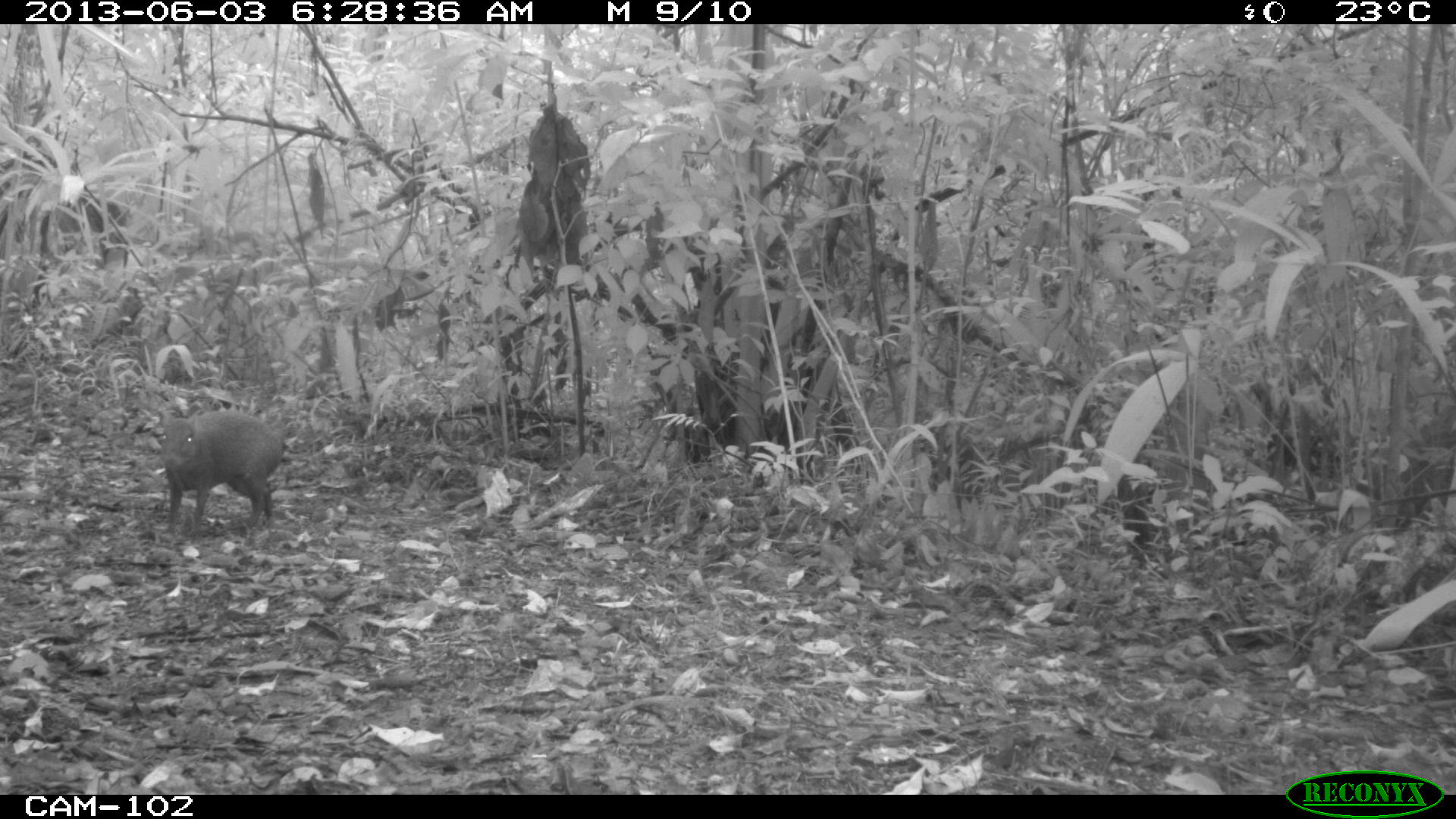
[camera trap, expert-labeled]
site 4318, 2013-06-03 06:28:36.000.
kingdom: Animalia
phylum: Chordata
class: Mammalia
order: Rodentia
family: Dasyproctidae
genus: Dasyprocta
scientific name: Dasyprocta punctata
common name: central american agouti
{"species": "Dasyprocta punctata (central american agouti)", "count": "1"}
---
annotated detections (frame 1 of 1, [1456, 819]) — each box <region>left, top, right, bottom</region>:
dasyprocta punctata: <region>152, 406, 289, 538</region>